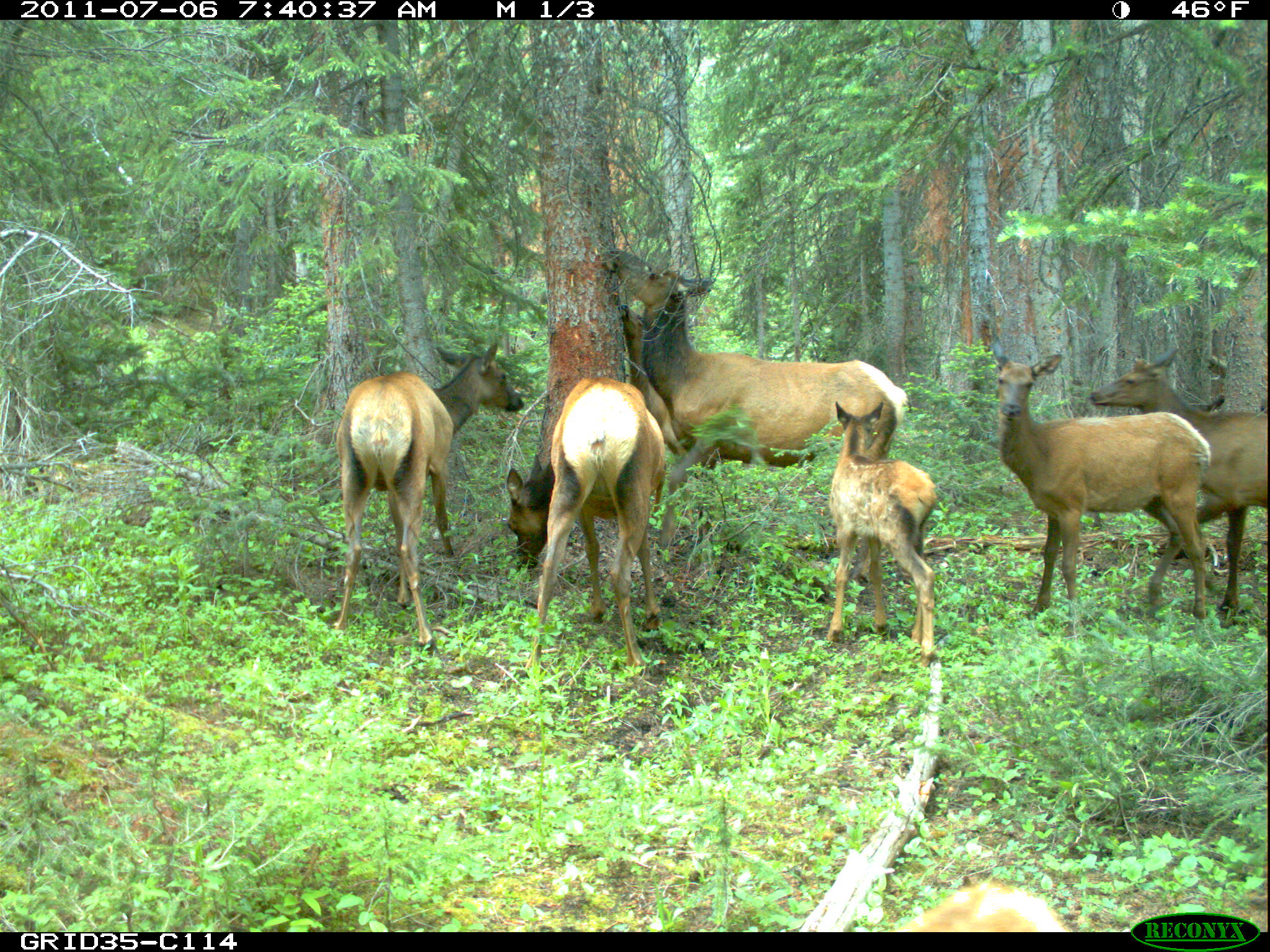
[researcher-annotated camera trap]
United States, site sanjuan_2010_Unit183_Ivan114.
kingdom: Animalia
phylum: Chordata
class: Mammalia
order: Artiodactyla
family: Cervidae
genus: Cervus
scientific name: Cervus elaphus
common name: red deer